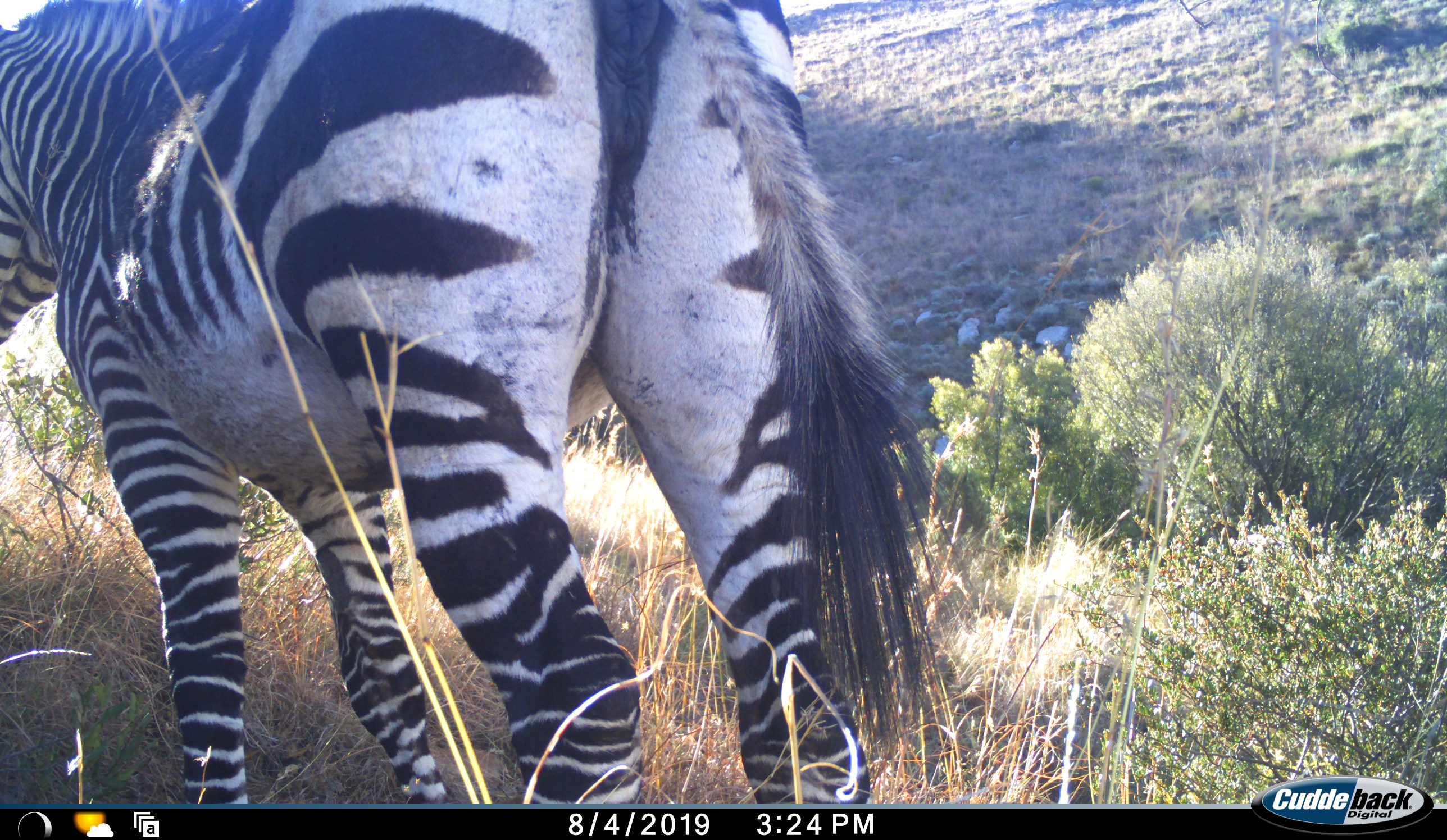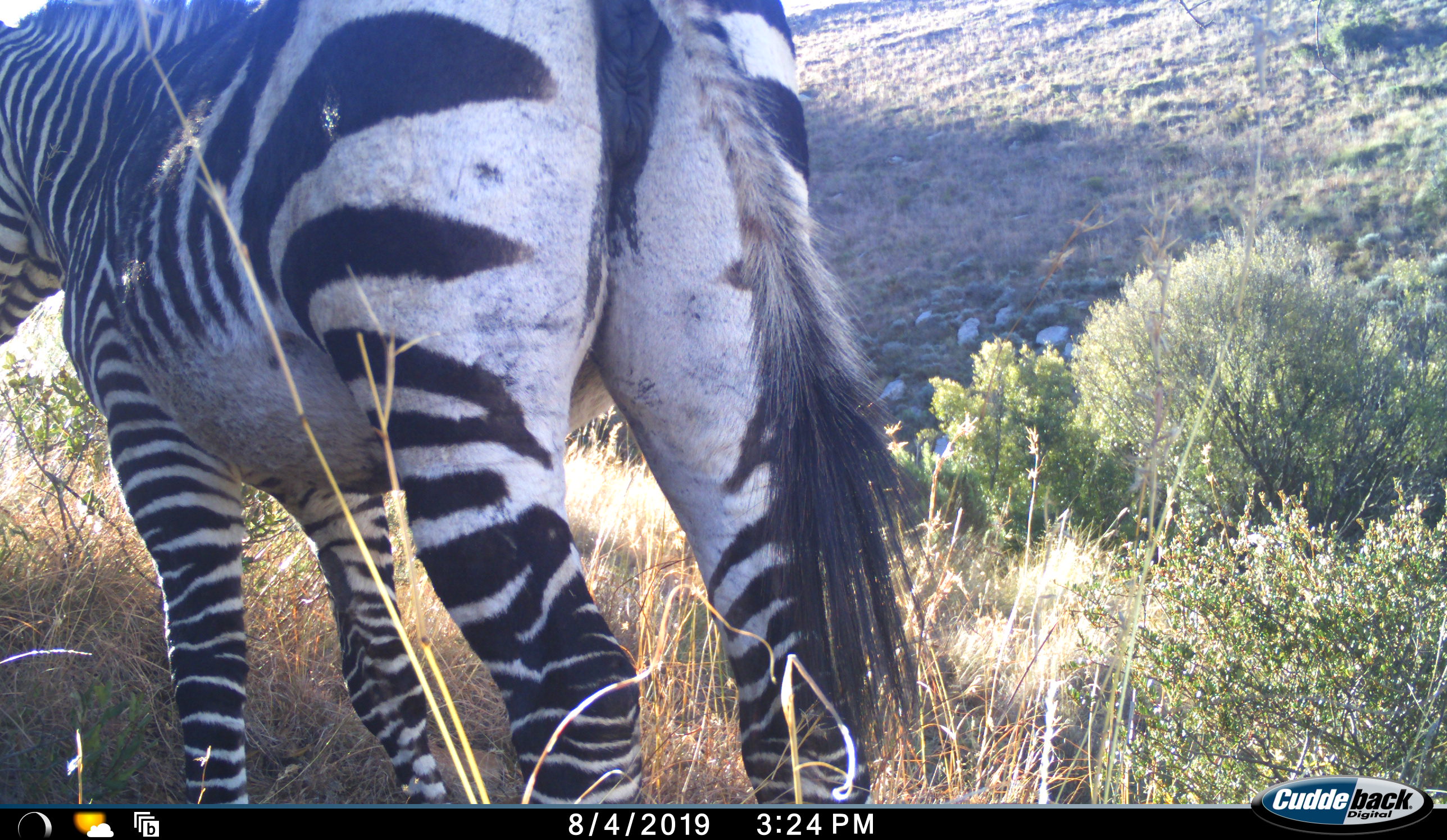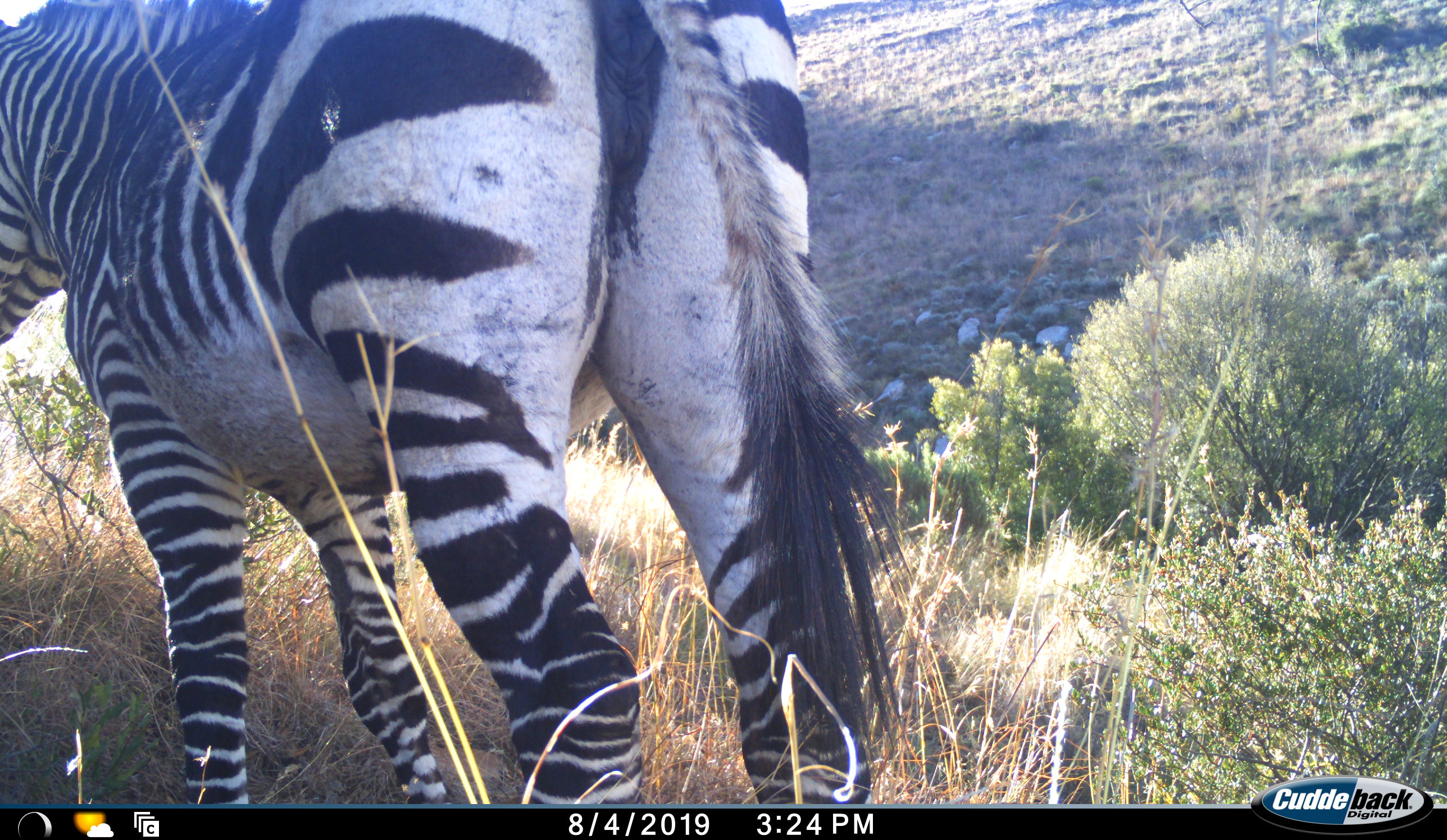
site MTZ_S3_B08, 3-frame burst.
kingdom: Animalia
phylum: Chordata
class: Mammalia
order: Perissodactyla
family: Equidae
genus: Equus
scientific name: Equus zebra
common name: mountain zebra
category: zebramountain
Zebramountain (mountain zebra) (Equus zebra), count 1. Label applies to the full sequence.